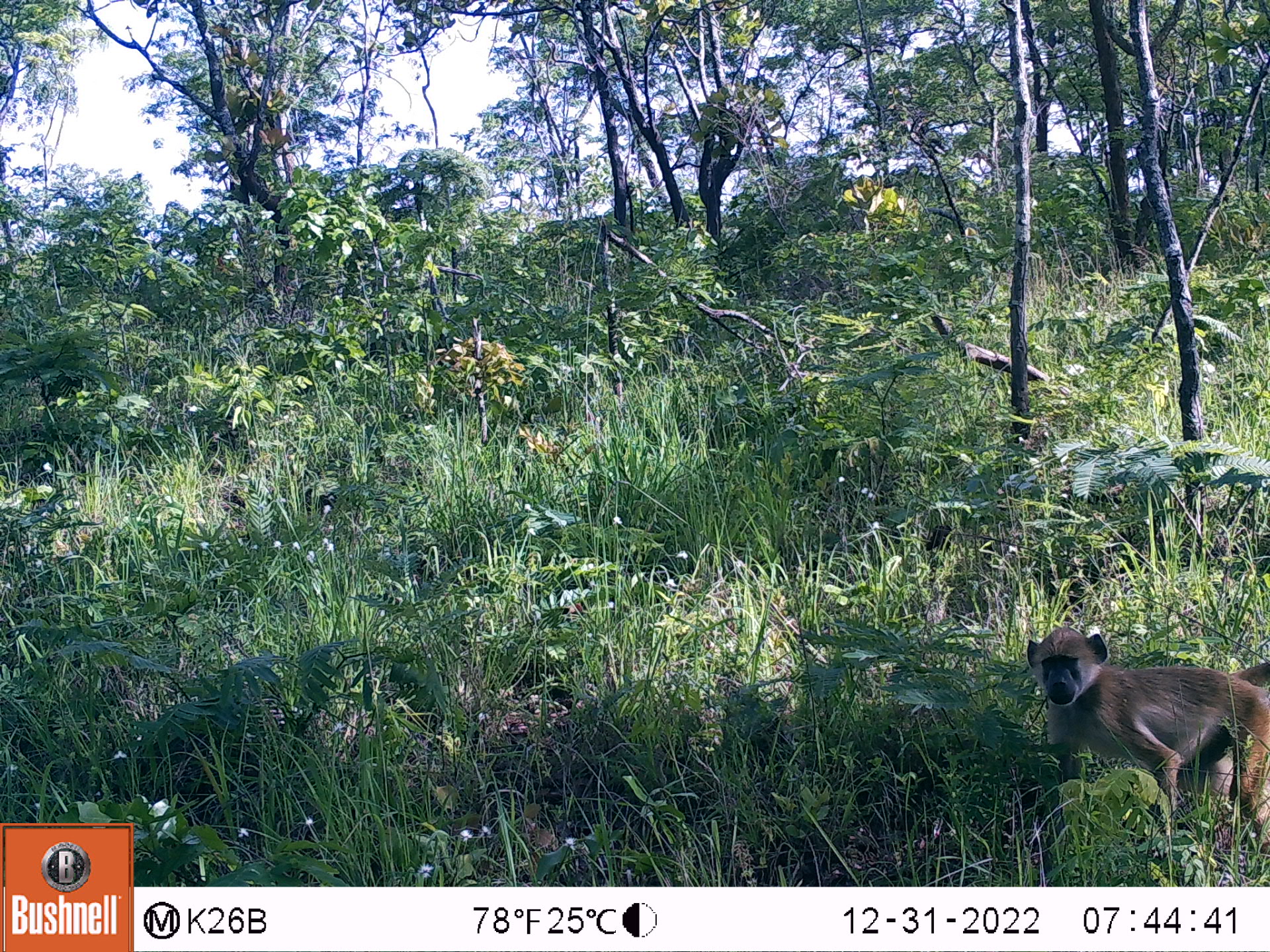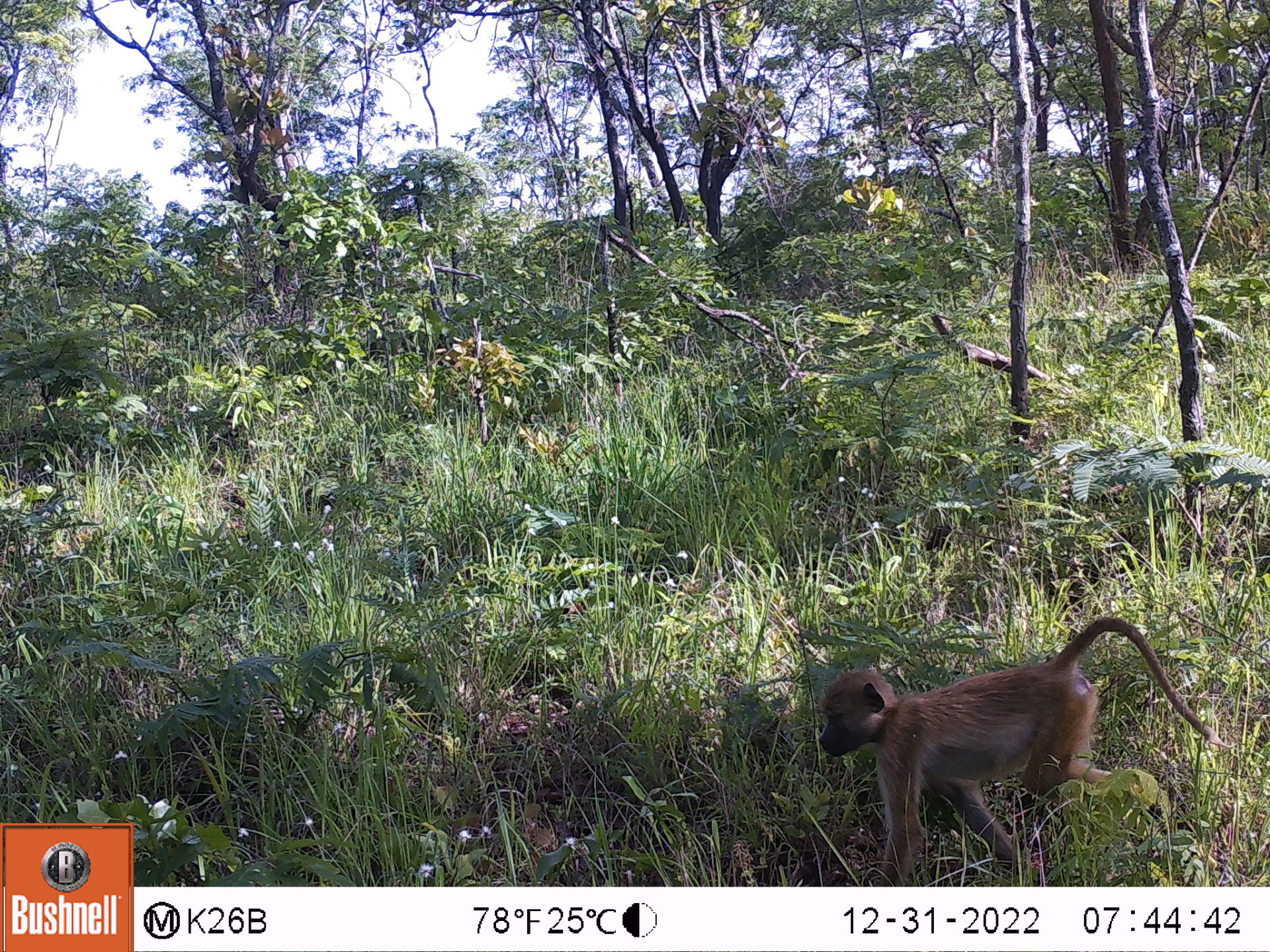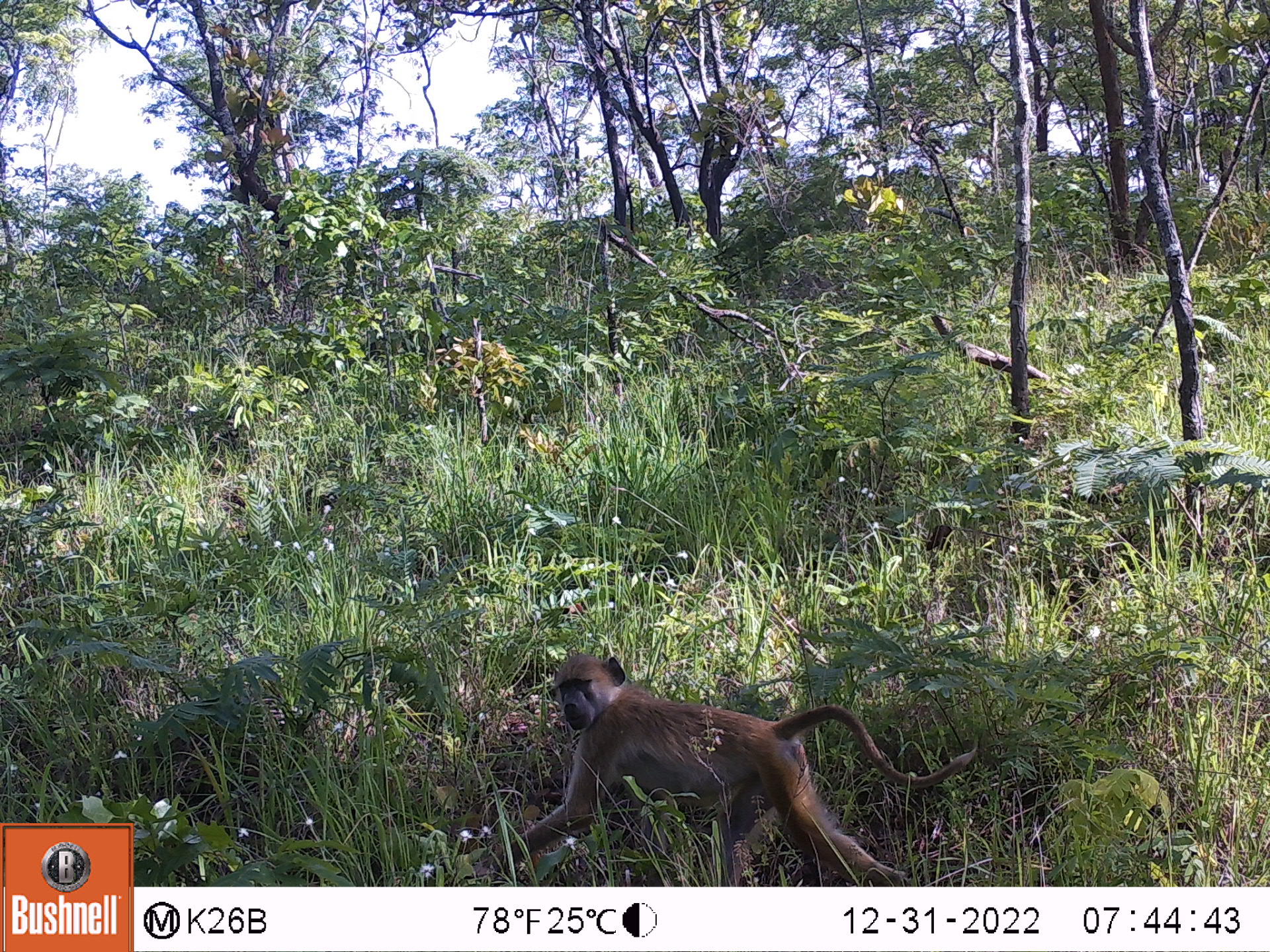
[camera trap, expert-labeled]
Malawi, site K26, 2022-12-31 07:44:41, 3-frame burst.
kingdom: Animalia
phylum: Chordata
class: Mammalia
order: Primates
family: Cercopithecidae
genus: Papio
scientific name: Papio cynocephalus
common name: yellow baboon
Yellow baboon (Papio cynocephalus), count 1.